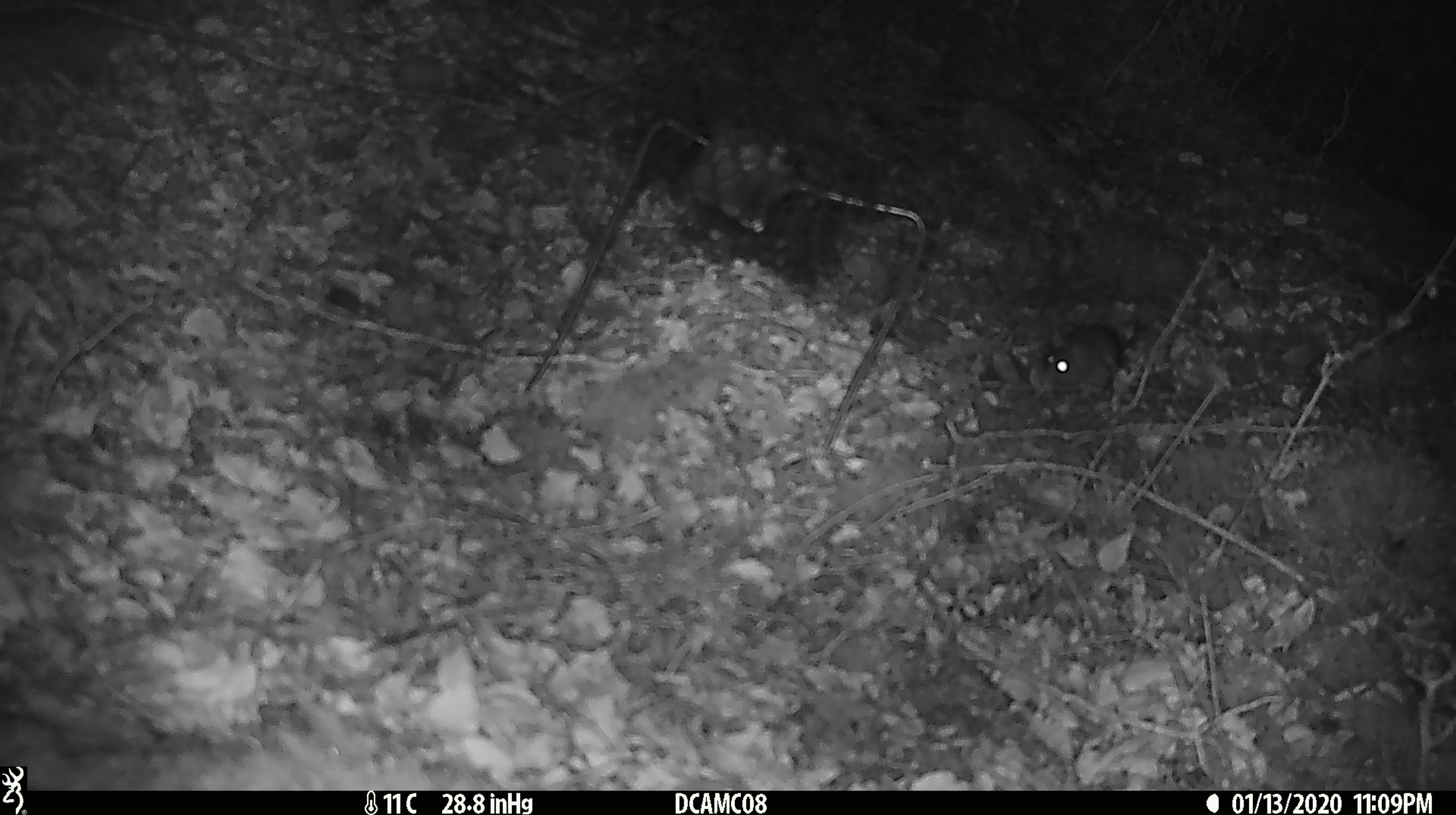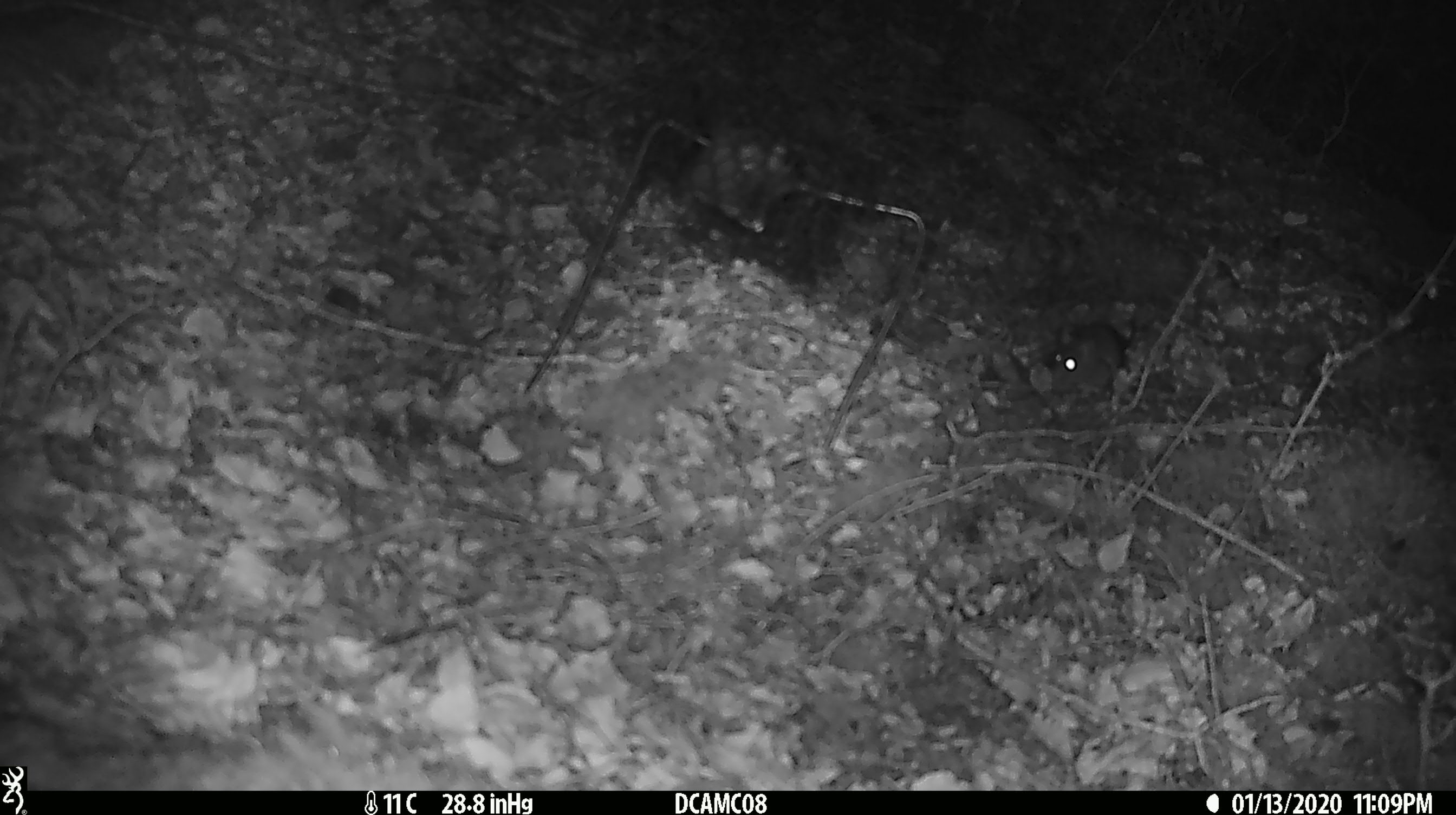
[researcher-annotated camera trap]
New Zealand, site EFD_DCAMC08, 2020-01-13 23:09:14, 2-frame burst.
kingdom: Animalia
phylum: Chordata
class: Mammalia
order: Rodentia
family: Muridae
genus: Mus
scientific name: Mus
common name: mouse